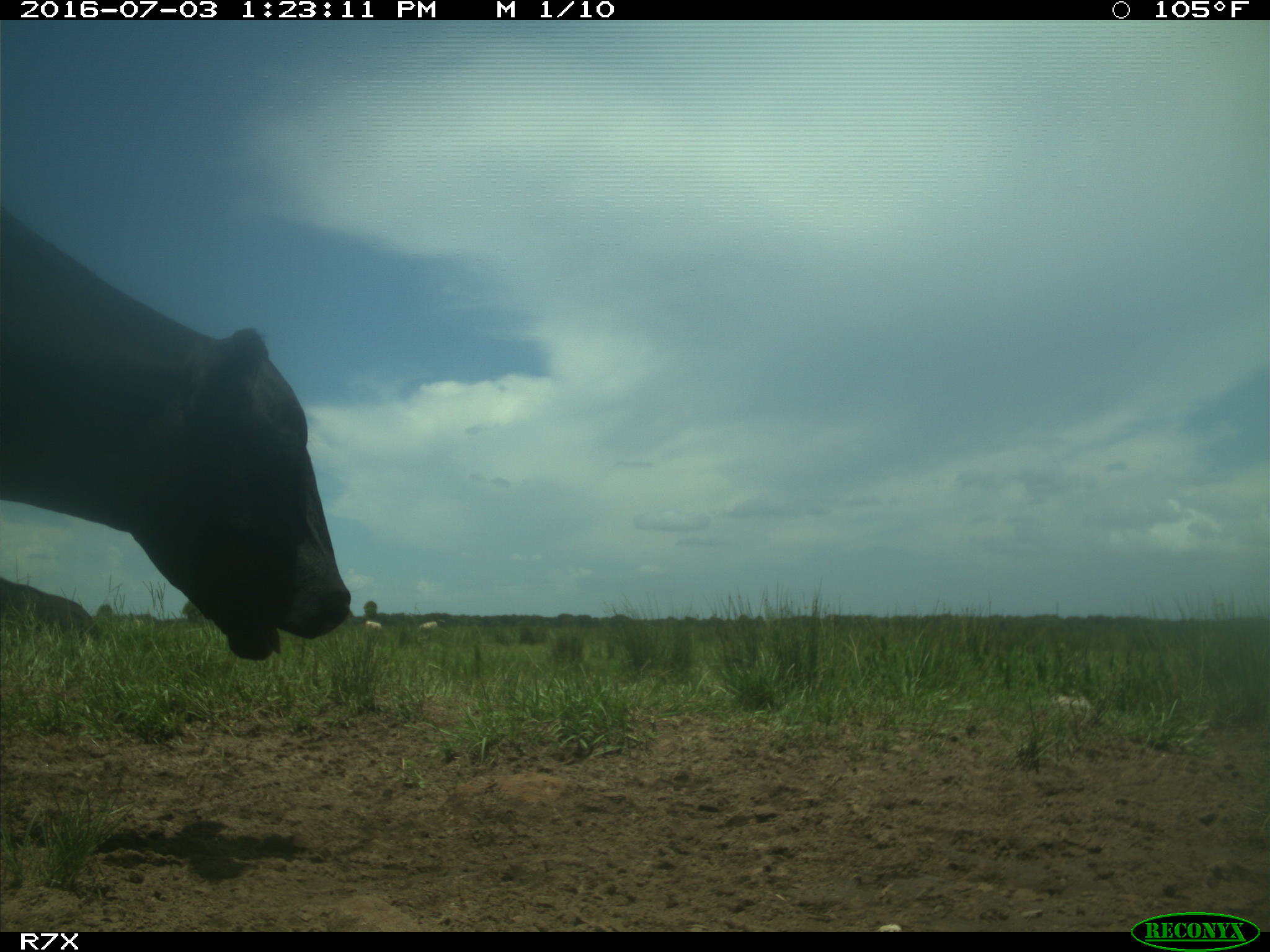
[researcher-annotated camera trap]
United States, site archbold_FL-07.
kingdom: Animalia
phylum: Chordata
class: Mammalia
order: Artiodactyla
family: Bovidae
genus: Bos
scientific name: Bos taurus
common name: domestic cow